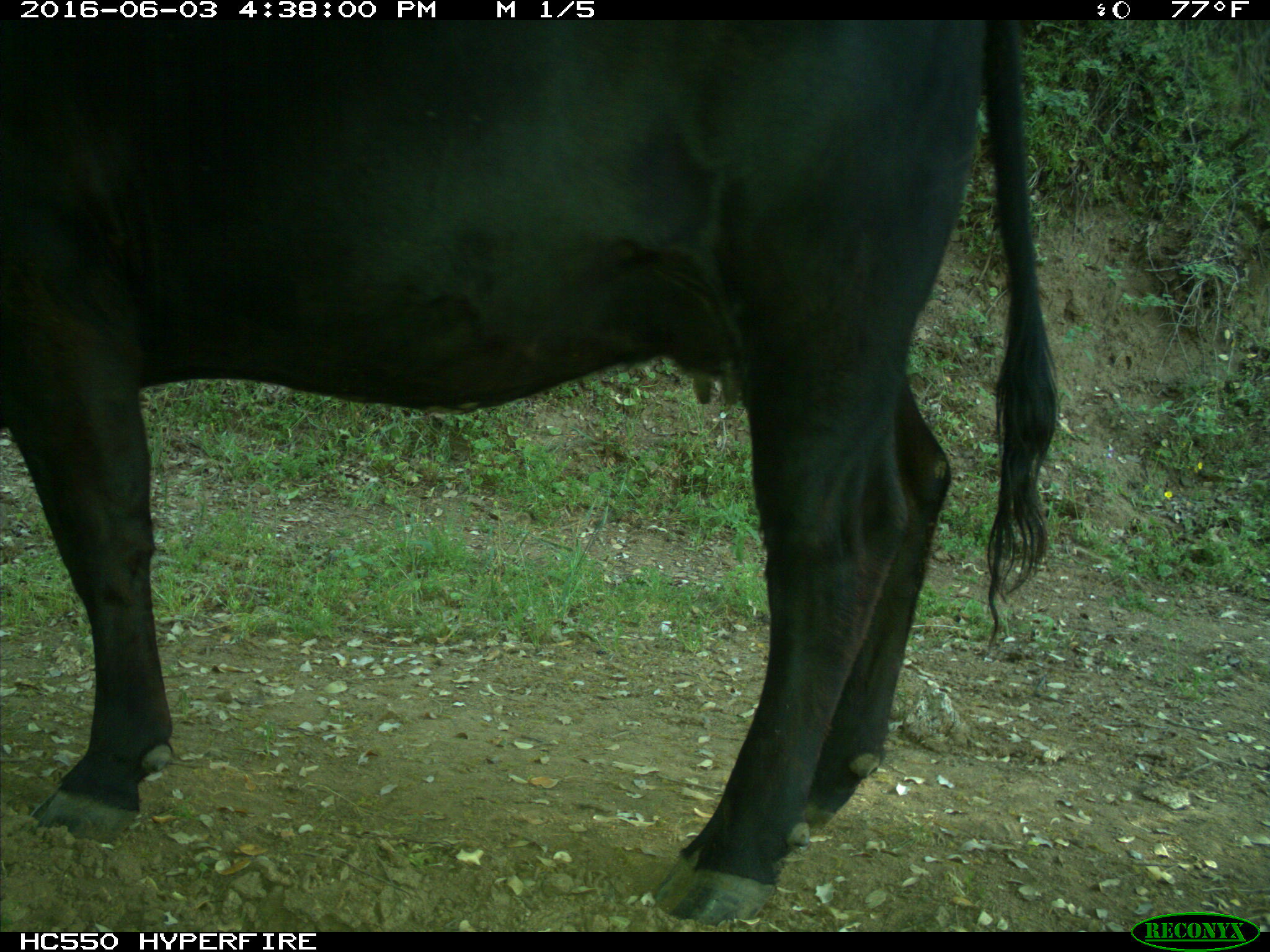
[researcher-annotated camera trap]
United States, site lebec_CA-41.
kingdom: Animalia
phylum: Chordata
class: Mammalia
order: Artiodactyla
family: Bovidae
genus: Bos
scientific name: Bos taurus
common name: domestic cow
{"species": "Bos taurus (domestic cow)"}